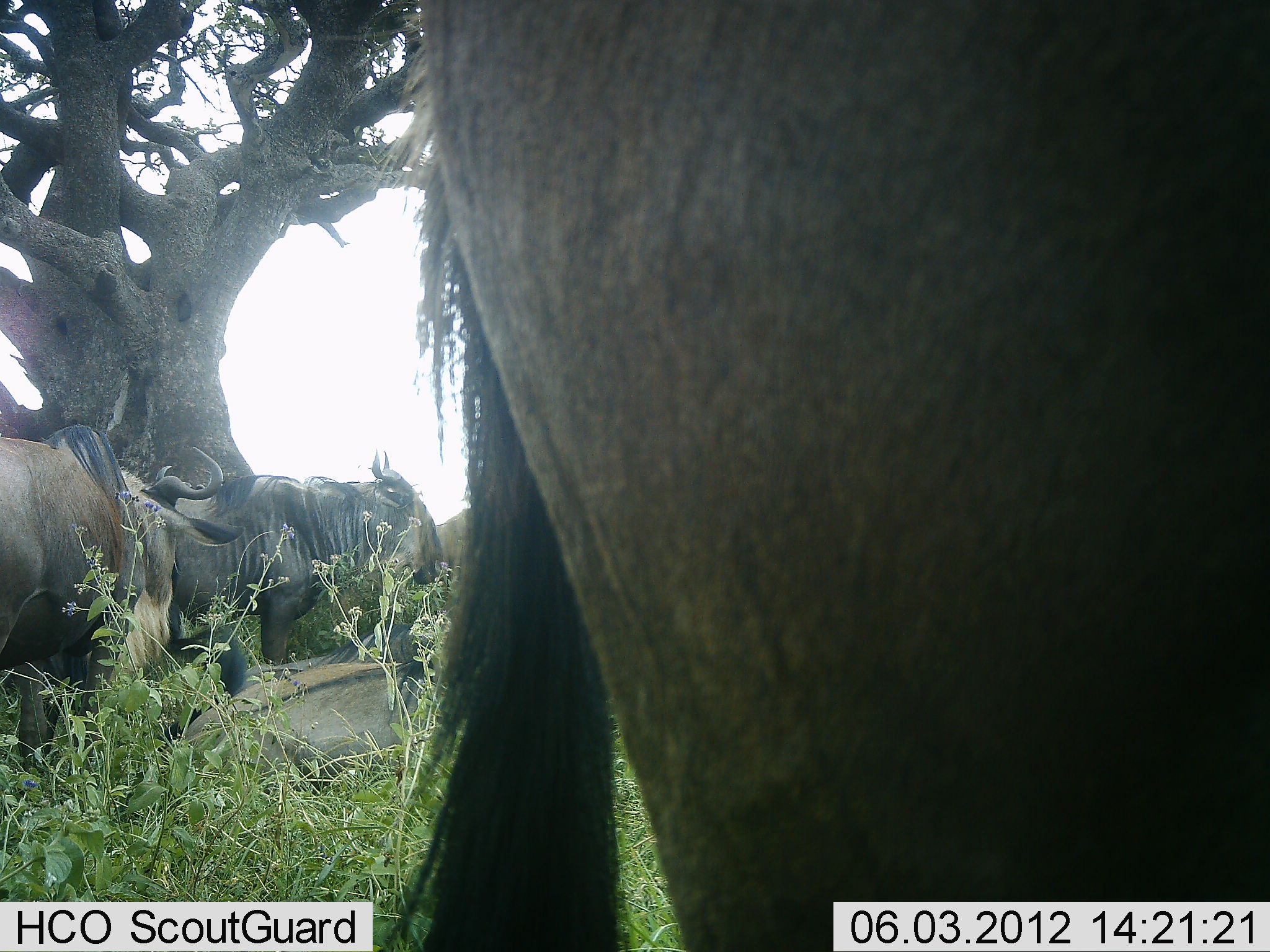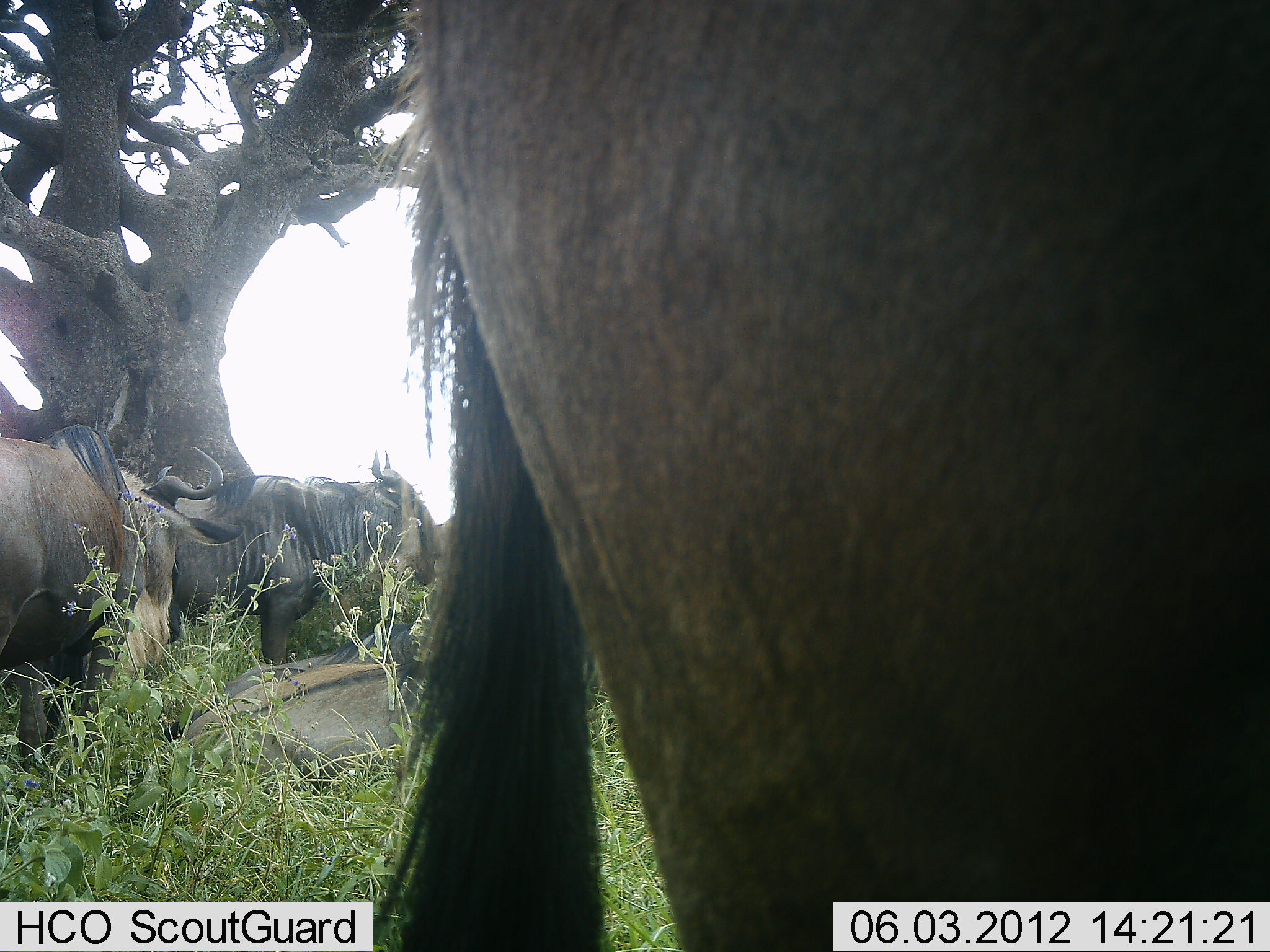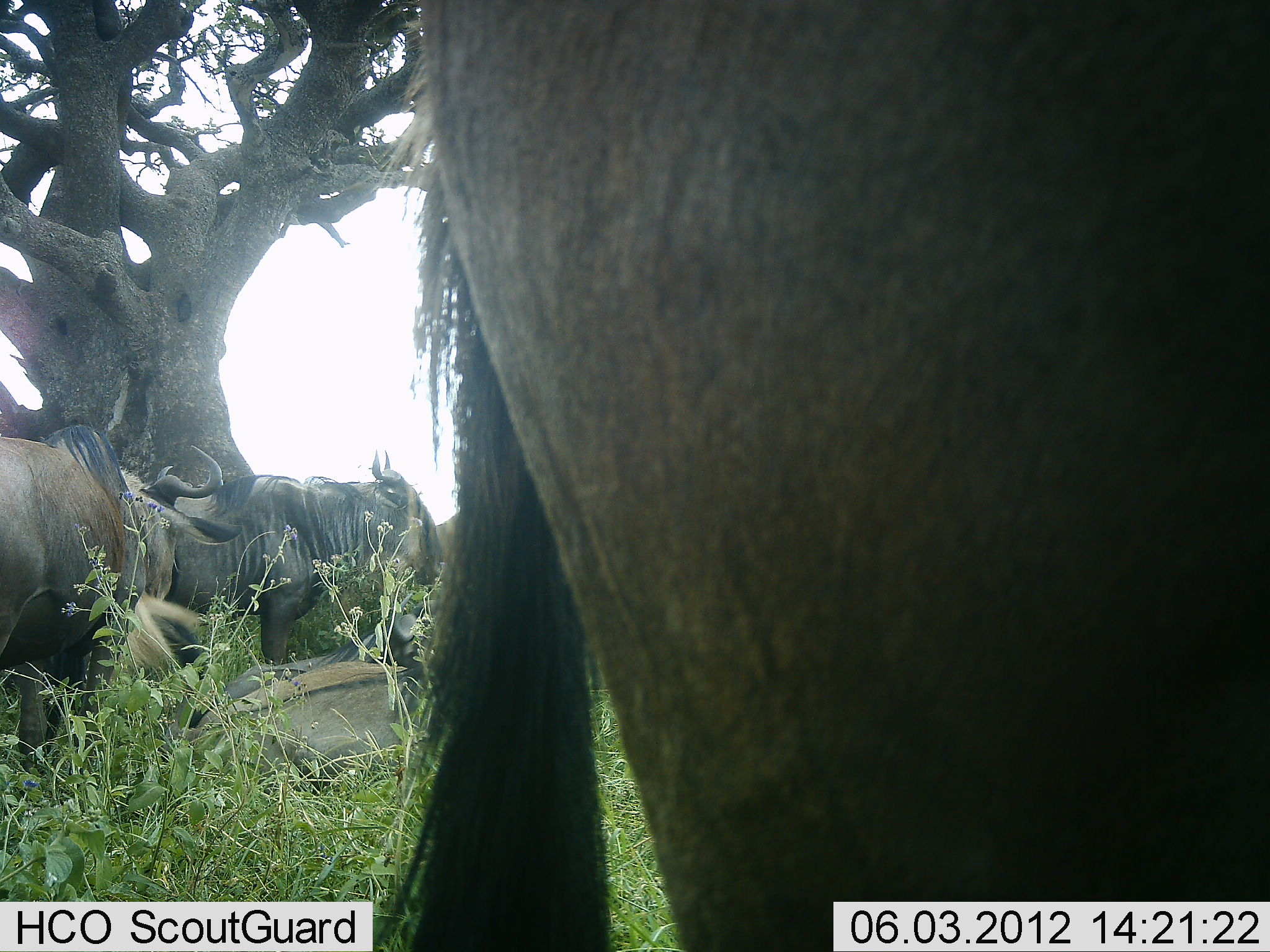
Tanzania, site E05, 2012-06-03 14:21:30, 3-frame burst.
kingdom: Animalia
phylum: Chordata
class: Mammalia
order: Artiodactyla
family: Bovidae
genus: Connochaetes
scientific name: Connochaetes taurinus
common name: blue wildebeest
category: wildebeest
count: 4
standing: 90%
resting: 50%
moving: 0%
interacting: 0%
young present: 0%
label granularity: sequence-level